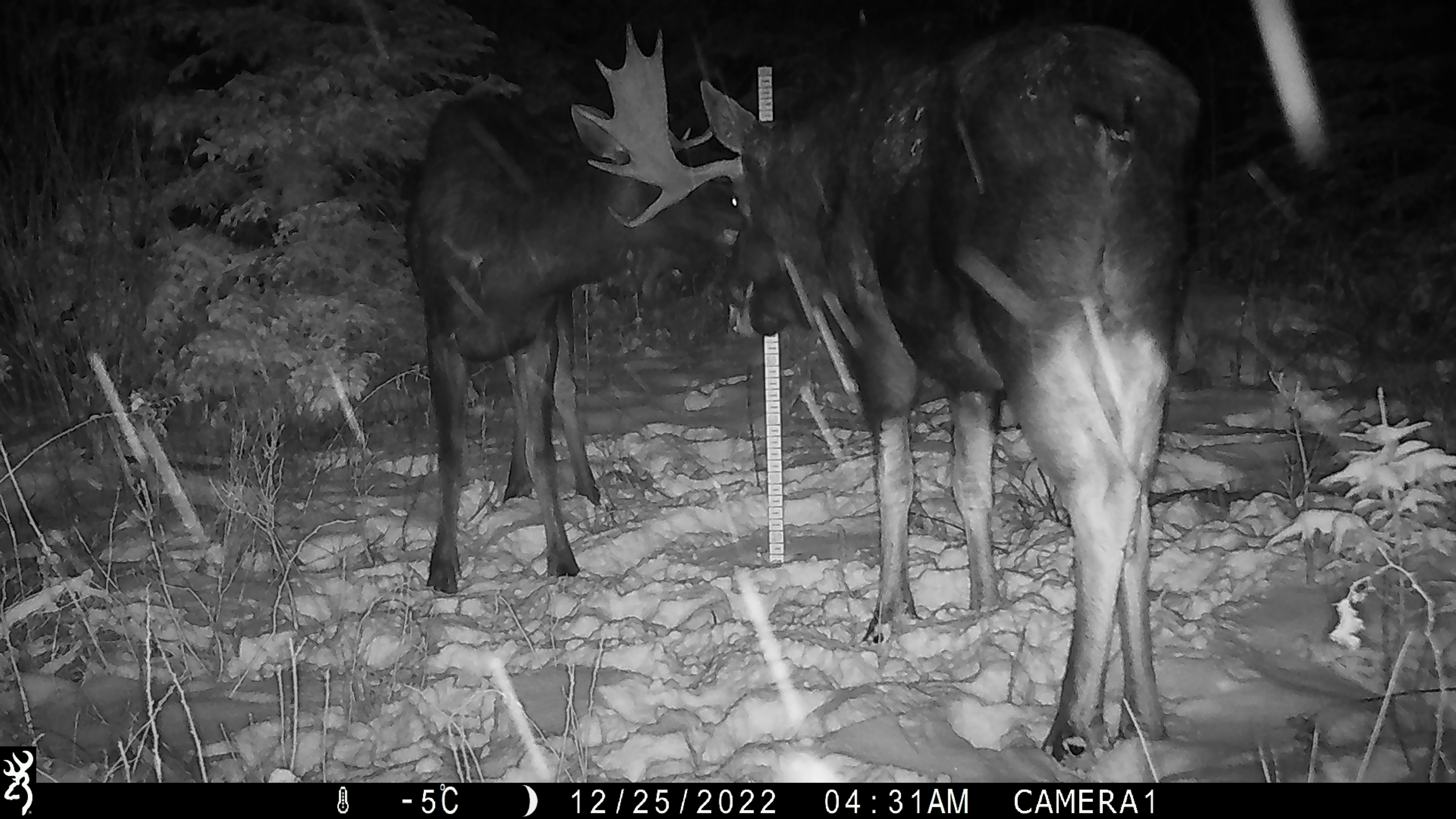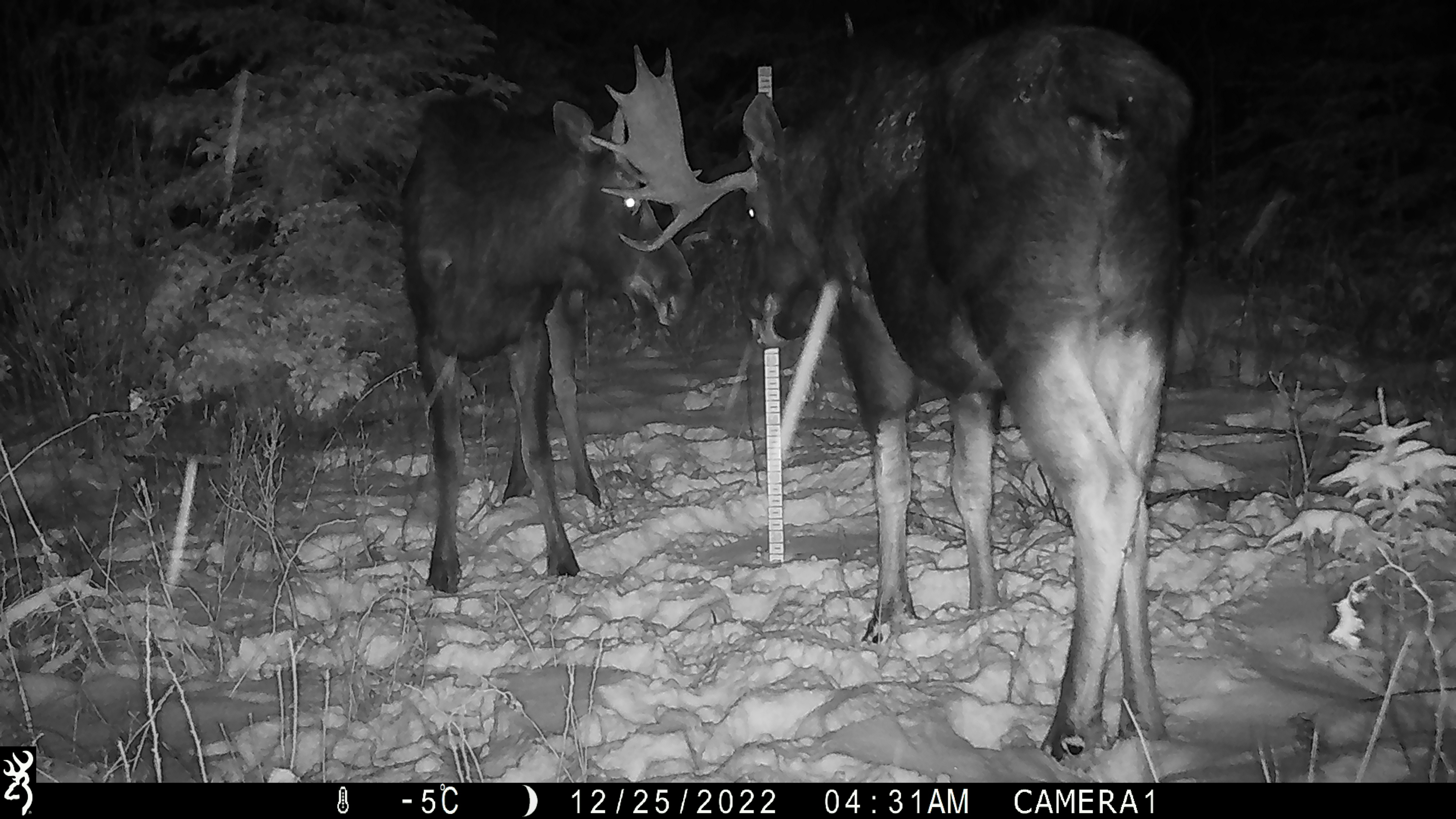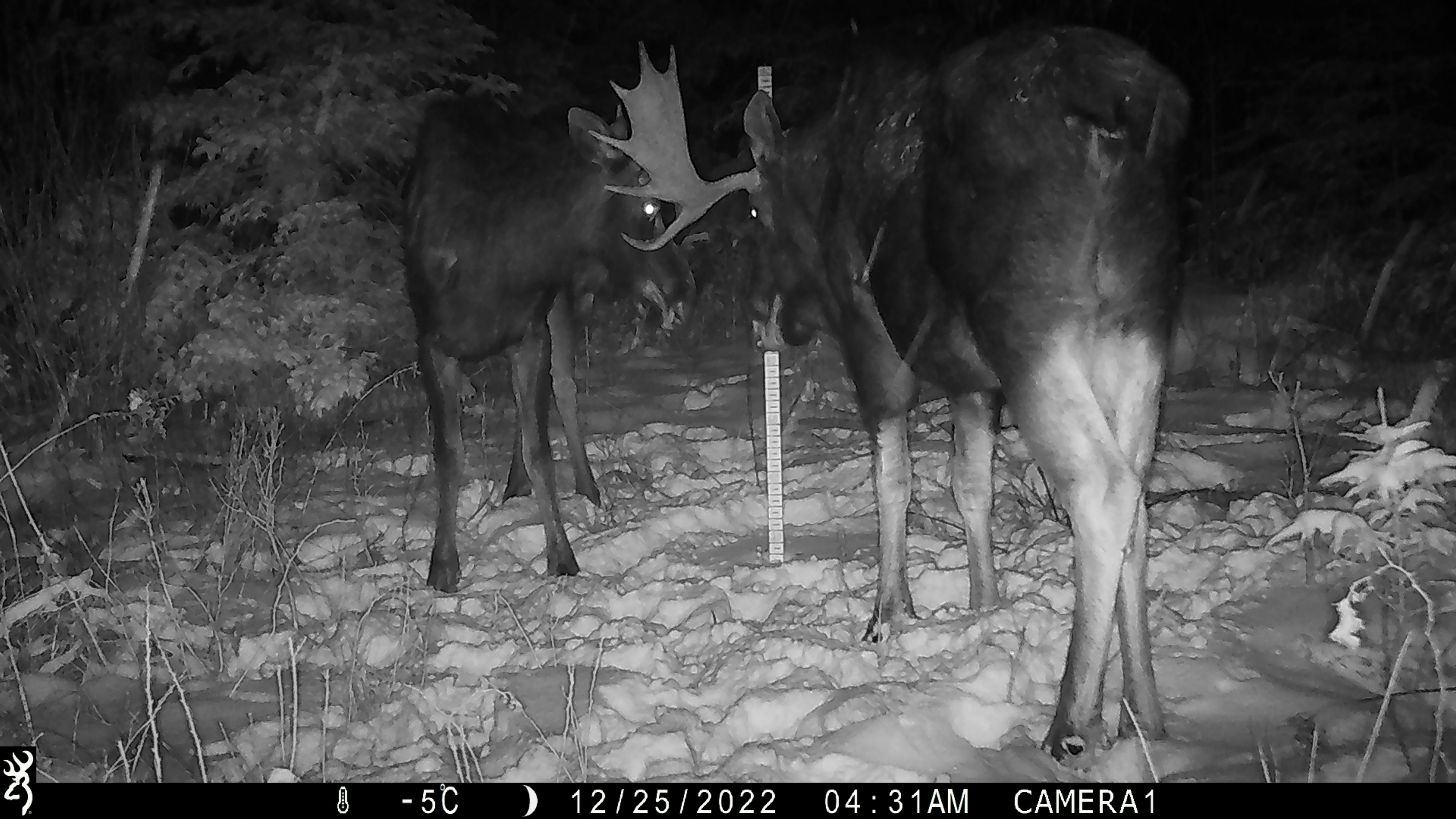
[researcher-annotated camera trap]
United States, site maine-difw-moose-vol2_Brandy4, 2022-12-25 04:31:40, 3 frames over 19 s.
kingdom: Animalia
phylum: Chordata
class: Mammalia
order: Artiodactyla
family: Cervidae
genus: Alces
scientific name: Alces alces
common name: moose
Moose (Alces alces).